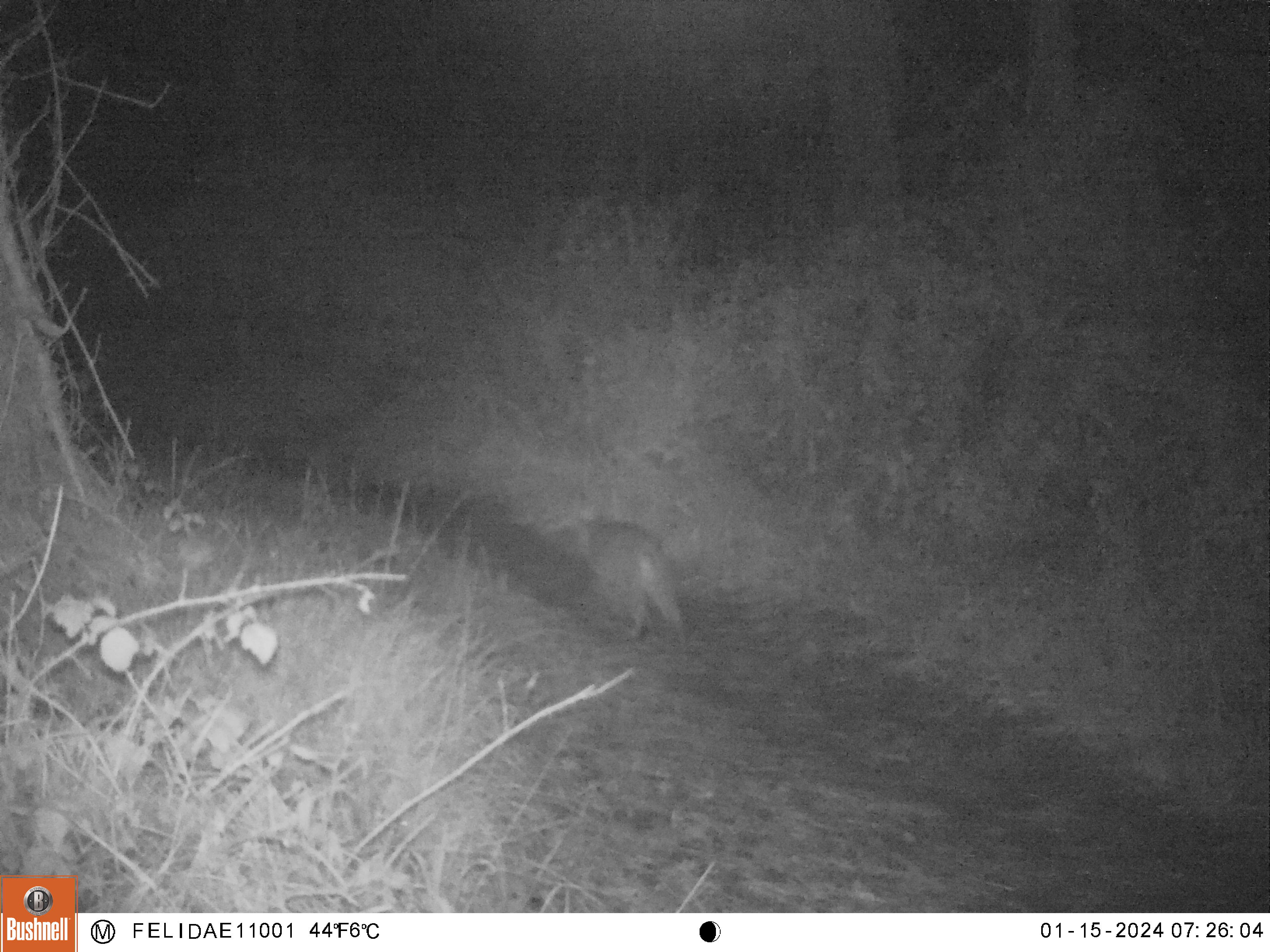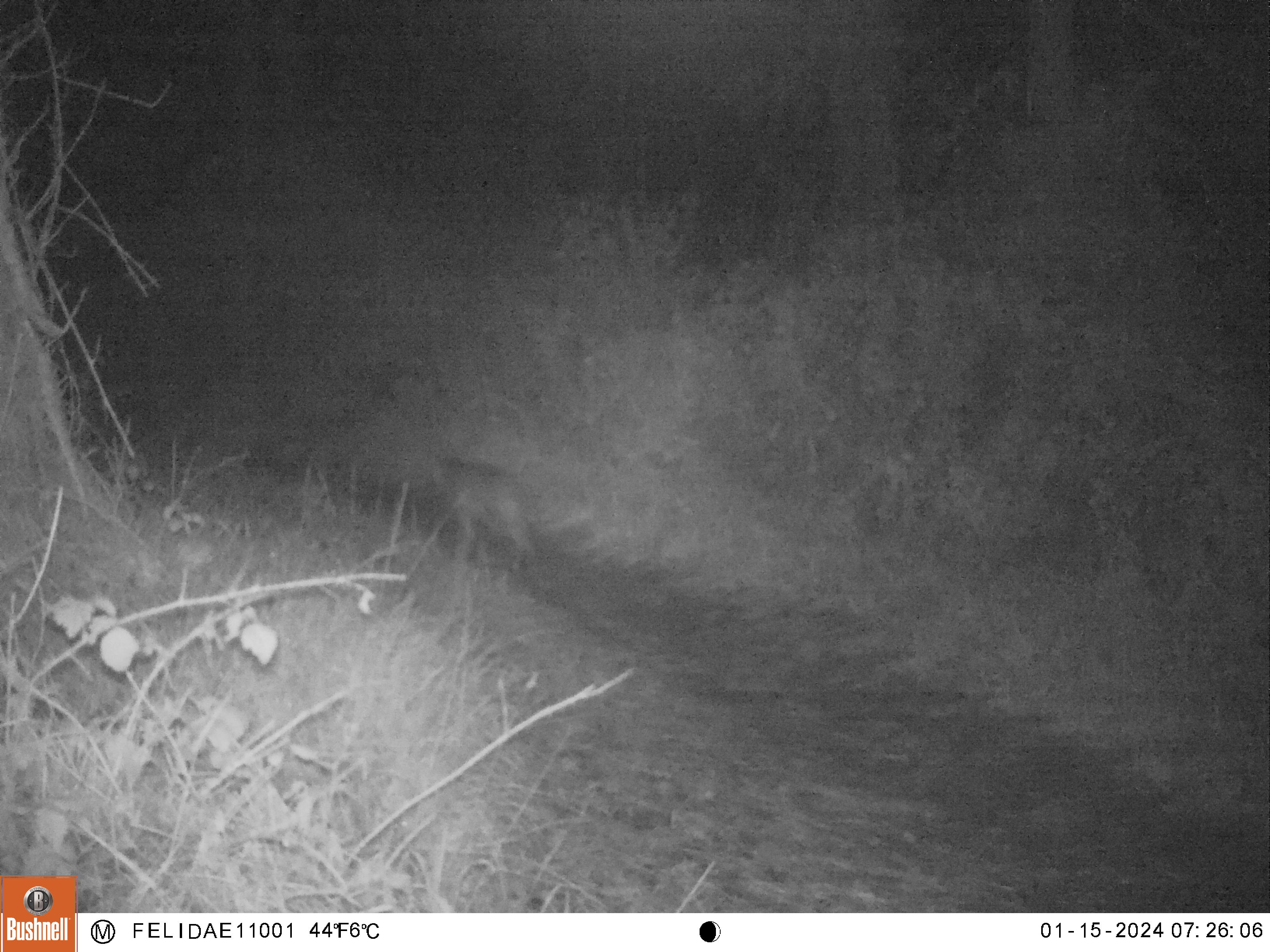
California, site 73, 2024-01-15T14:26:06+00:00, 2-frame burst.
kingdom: Animalia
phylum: Chordata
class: Mammalia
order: Carnivora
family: Felidae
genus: Lynx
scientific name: Lynx rufus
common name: bobcat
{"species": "bobcat (Lynx rufus)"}